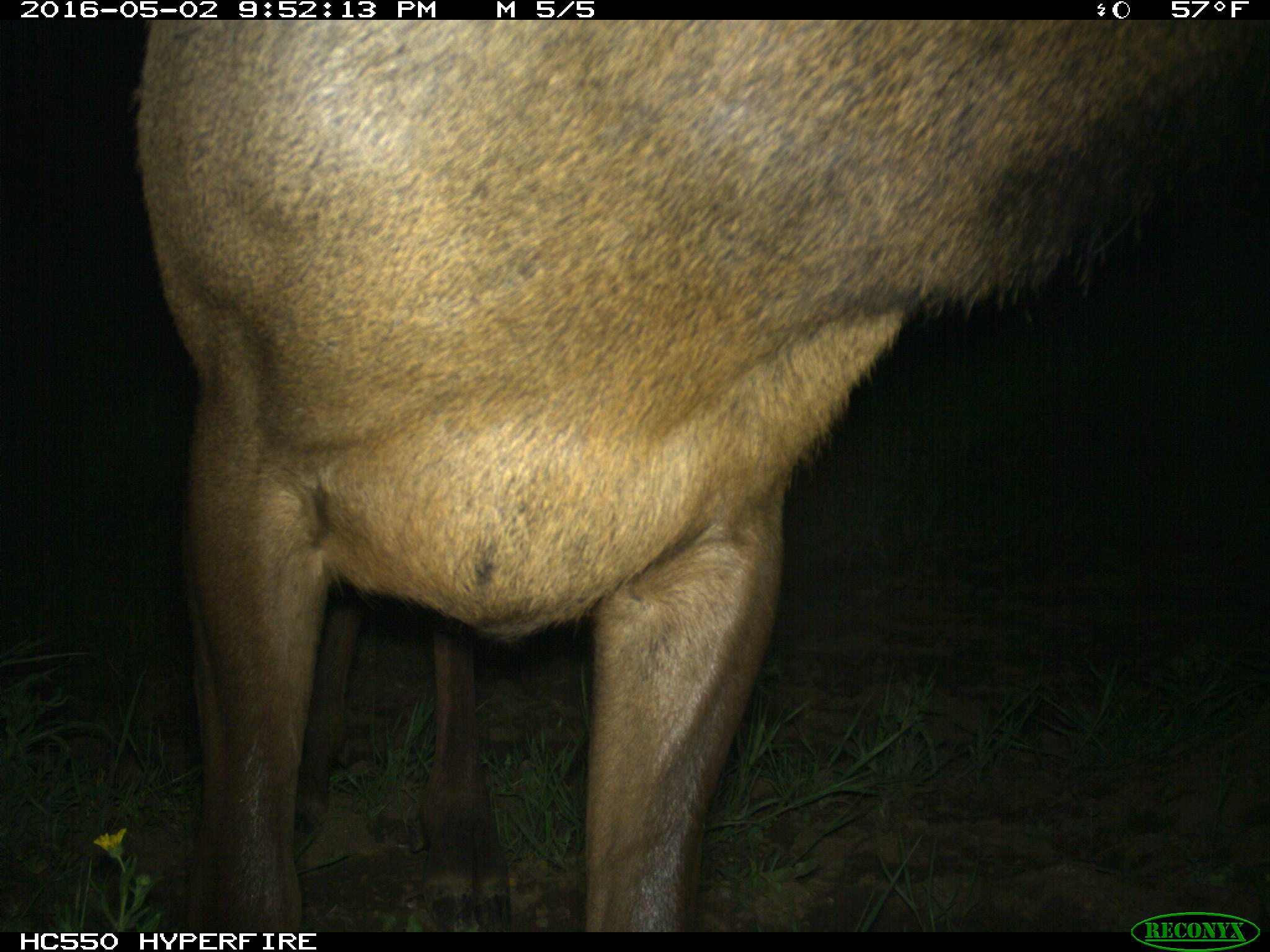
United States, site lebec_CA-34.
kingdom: Animalia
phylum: Chordata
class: Mammalia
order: Artiodactyla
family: Cervidae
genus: Cervus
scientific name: Cervus canadensis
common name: elk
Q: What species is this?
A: Cervus canadensis (elk).